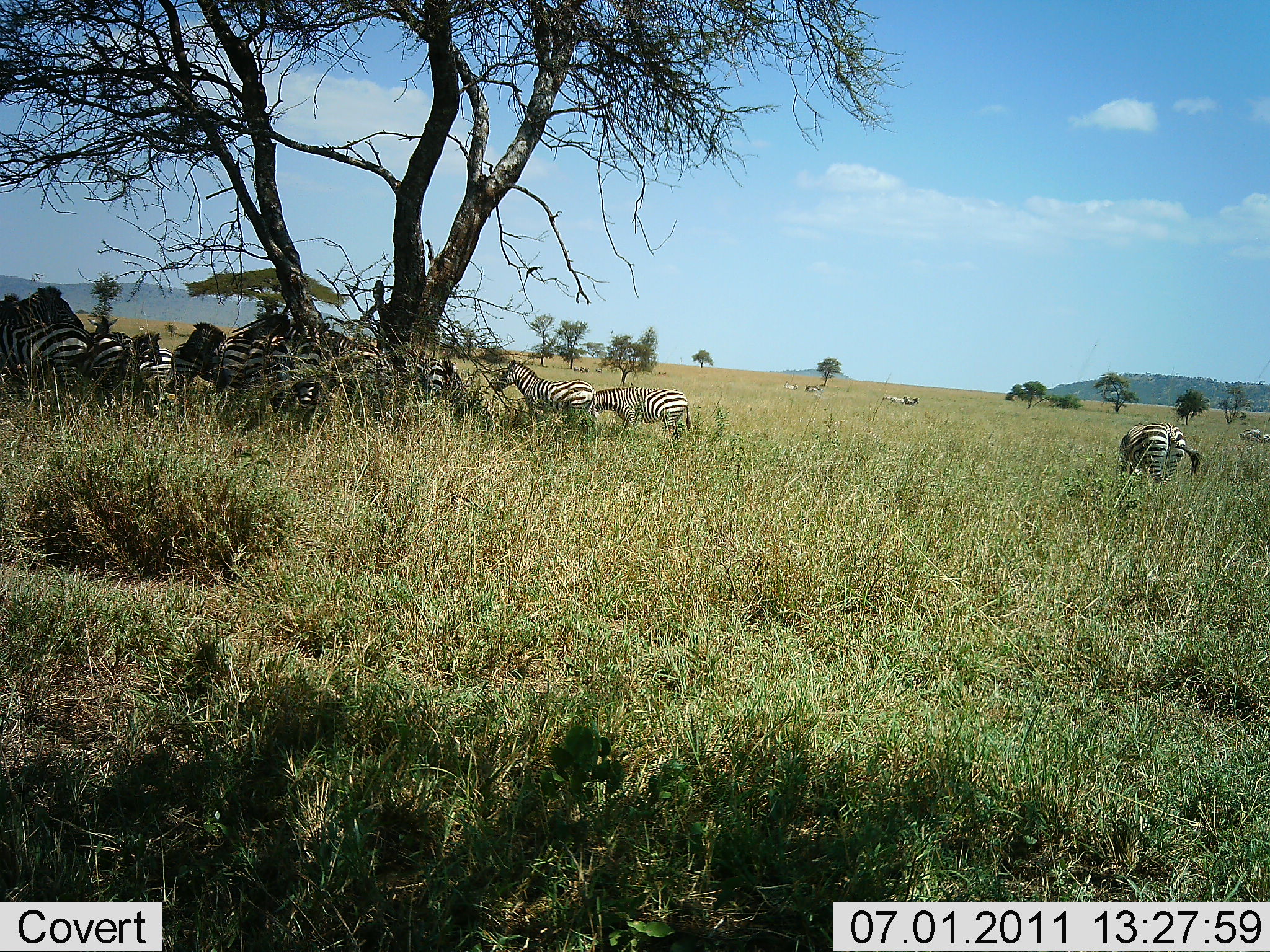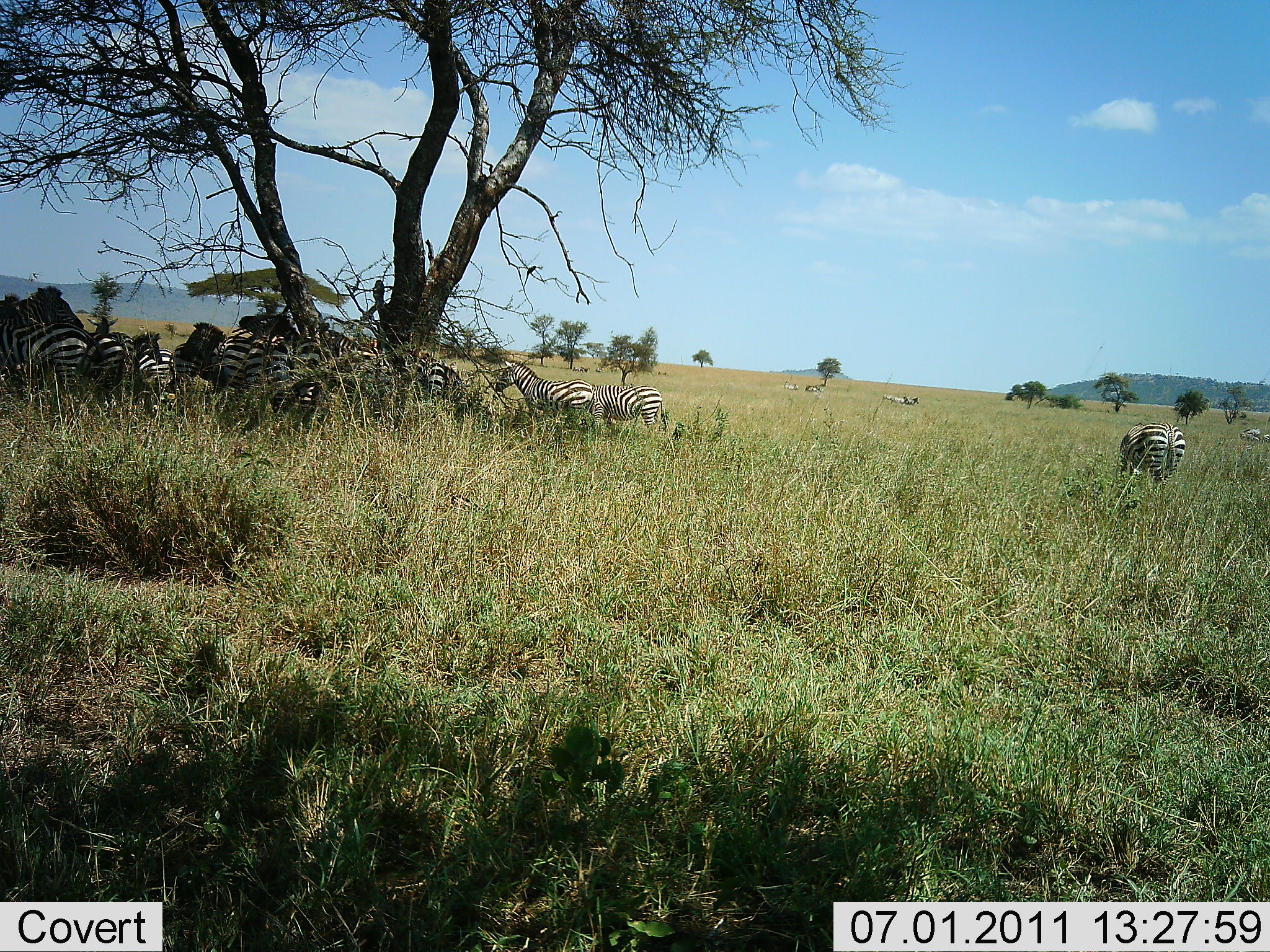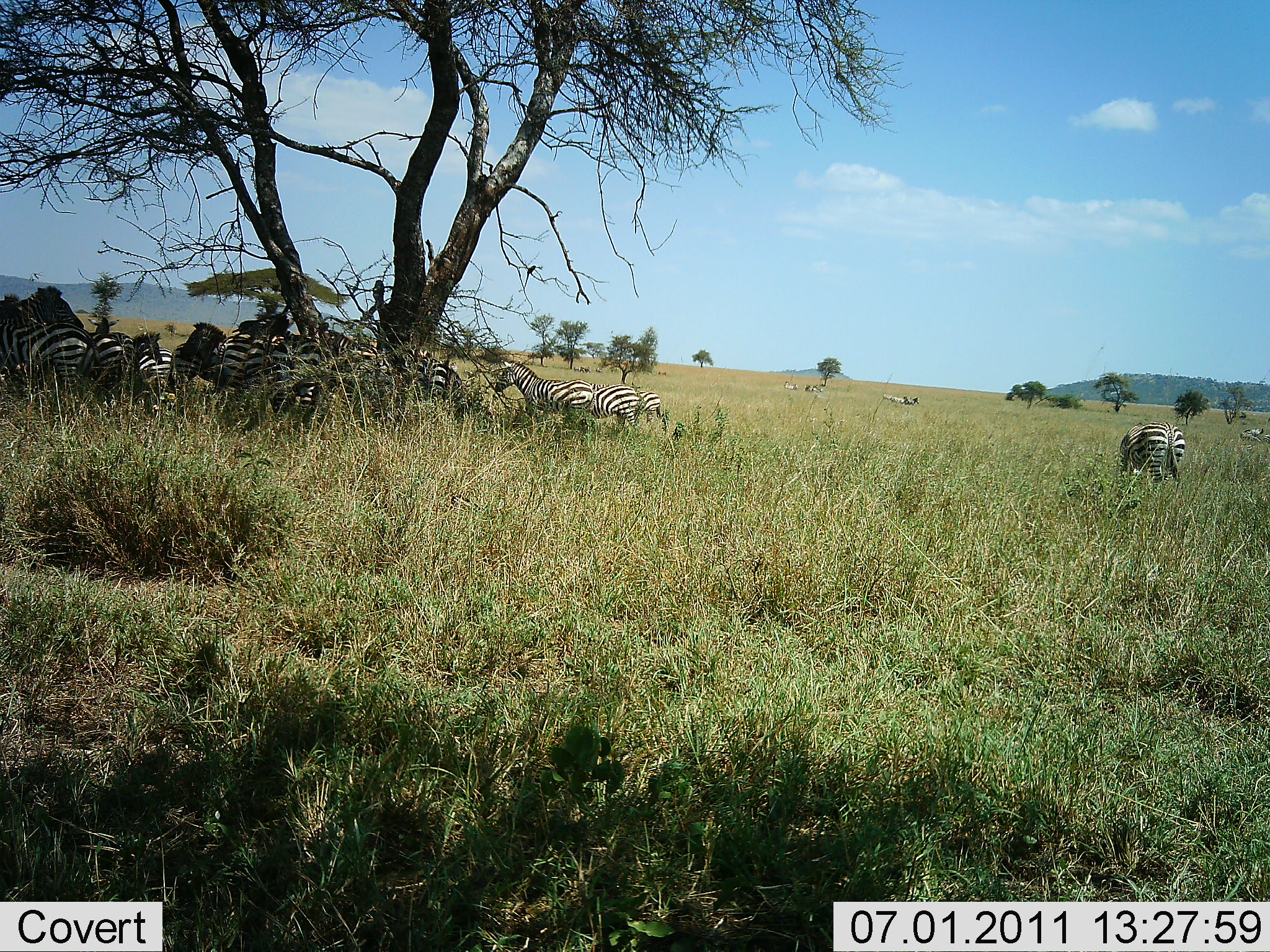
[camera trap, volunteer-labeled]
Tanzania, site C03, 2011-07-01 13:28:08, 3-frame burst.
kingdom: Animalia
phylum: Chordata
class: Mammalia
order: Perissodactyla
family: Equidae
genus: Equus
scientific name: Equus quagga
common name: plains zebra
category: zebra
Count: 11-50.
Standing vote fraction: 75%.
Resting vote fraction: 33%.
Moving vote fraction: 8%.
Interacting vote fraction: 0%.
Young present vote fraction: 0%.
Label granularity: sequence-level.